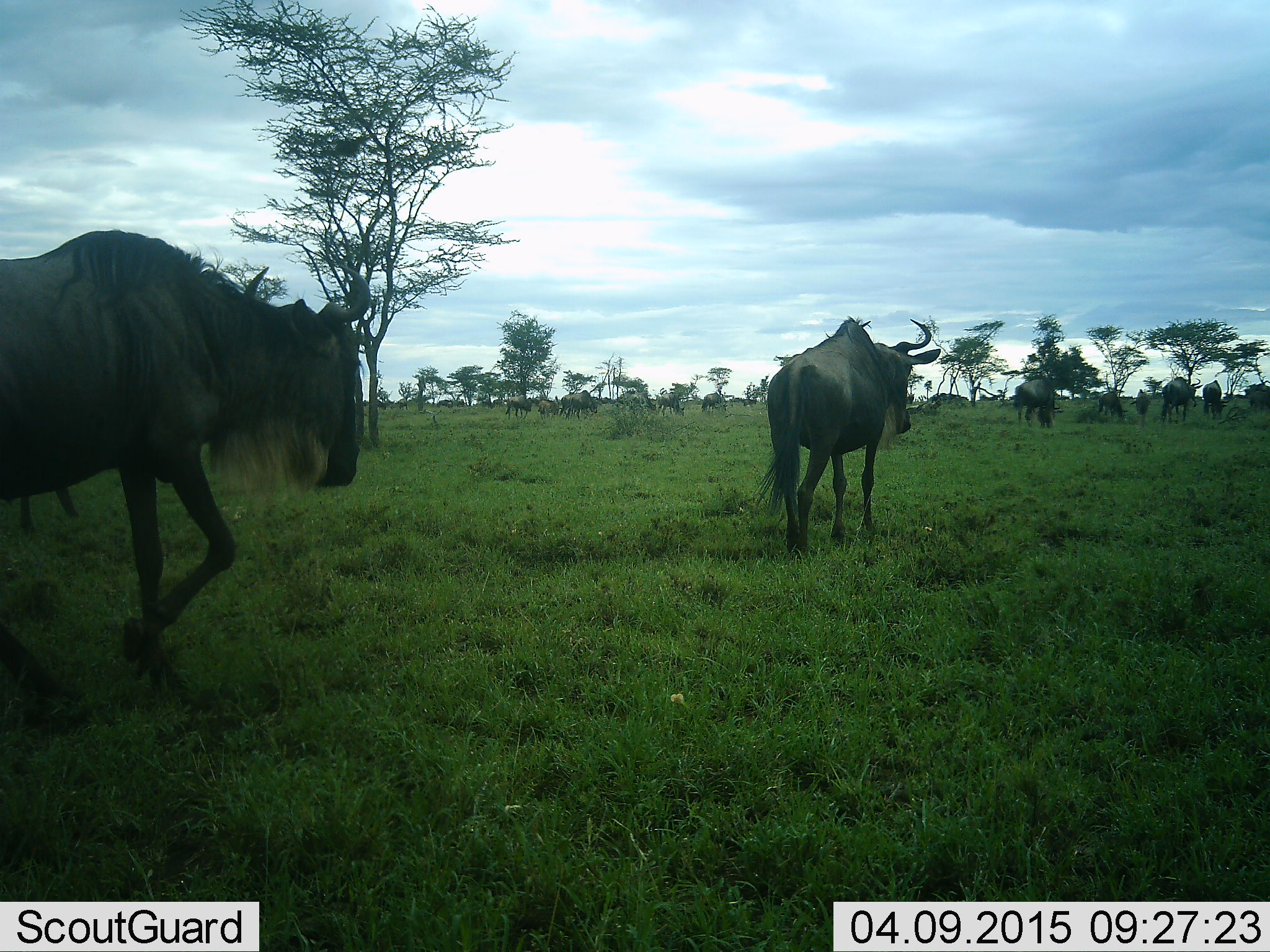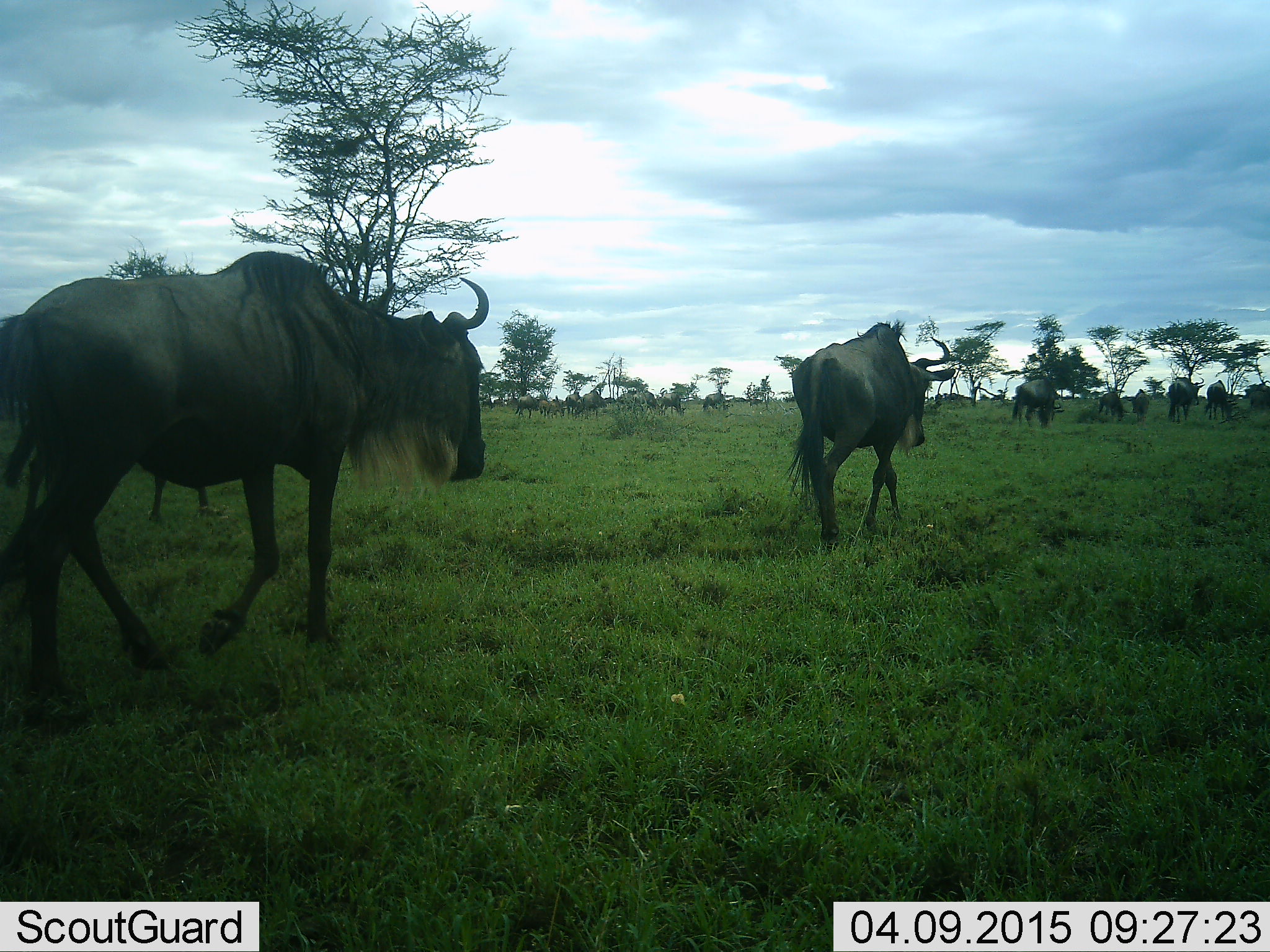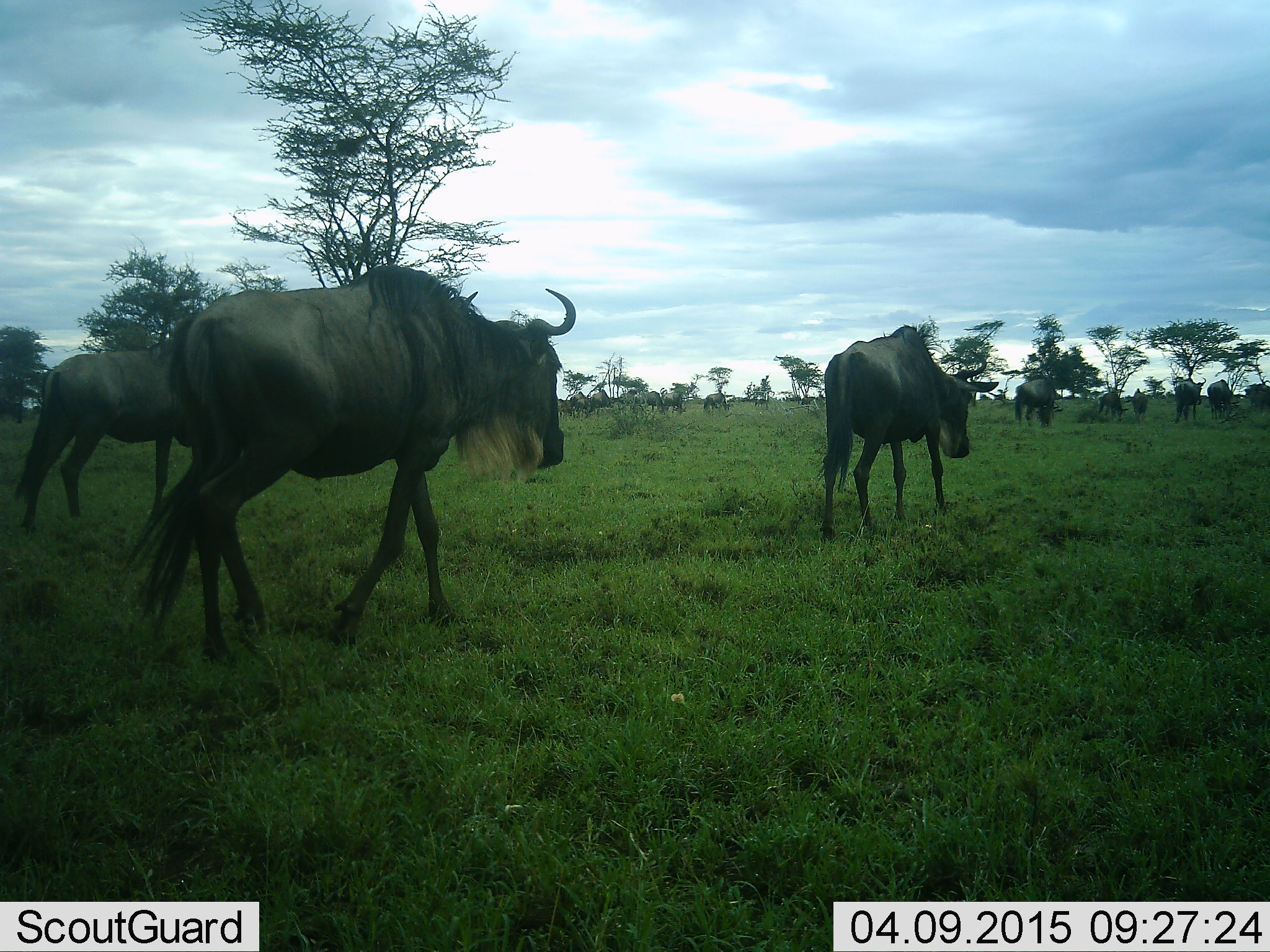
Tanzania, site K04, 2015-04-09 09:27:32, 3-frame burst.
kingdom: Animalia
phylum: Chordata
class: Mammalia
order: Artiodactyla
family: Bovidae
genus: Connochaetes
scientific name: Connochaetes taurinus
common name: blue wildebeest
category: wildebeest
Wildebeest (blue wildebeest) (Connochaetes taurinus), count 11-50. Behavior (volunteer vote fractions): standing 20%, resting 10%, moving 100%, interacting 0%. Young present (vote fraction): 0%. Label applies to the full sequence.